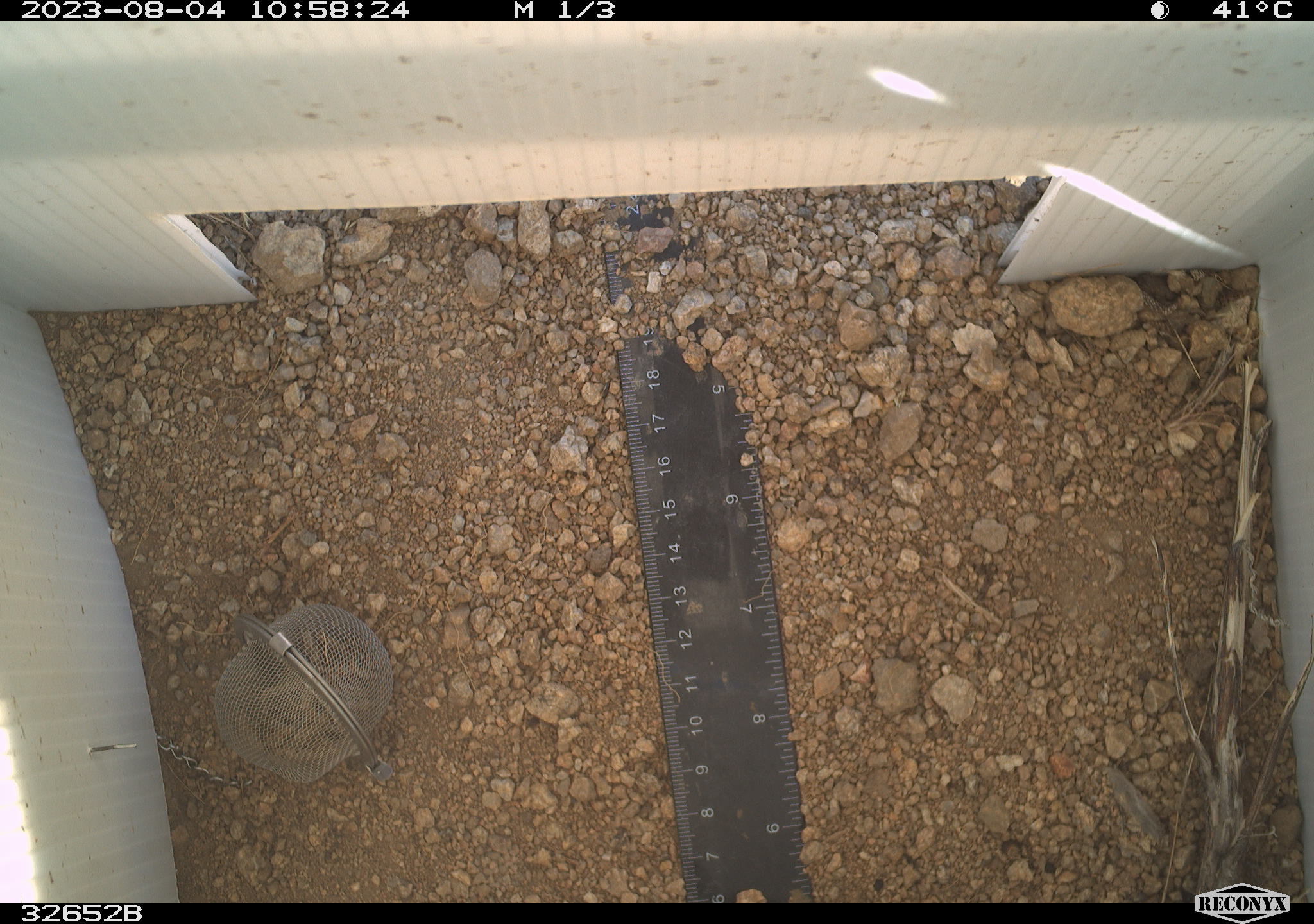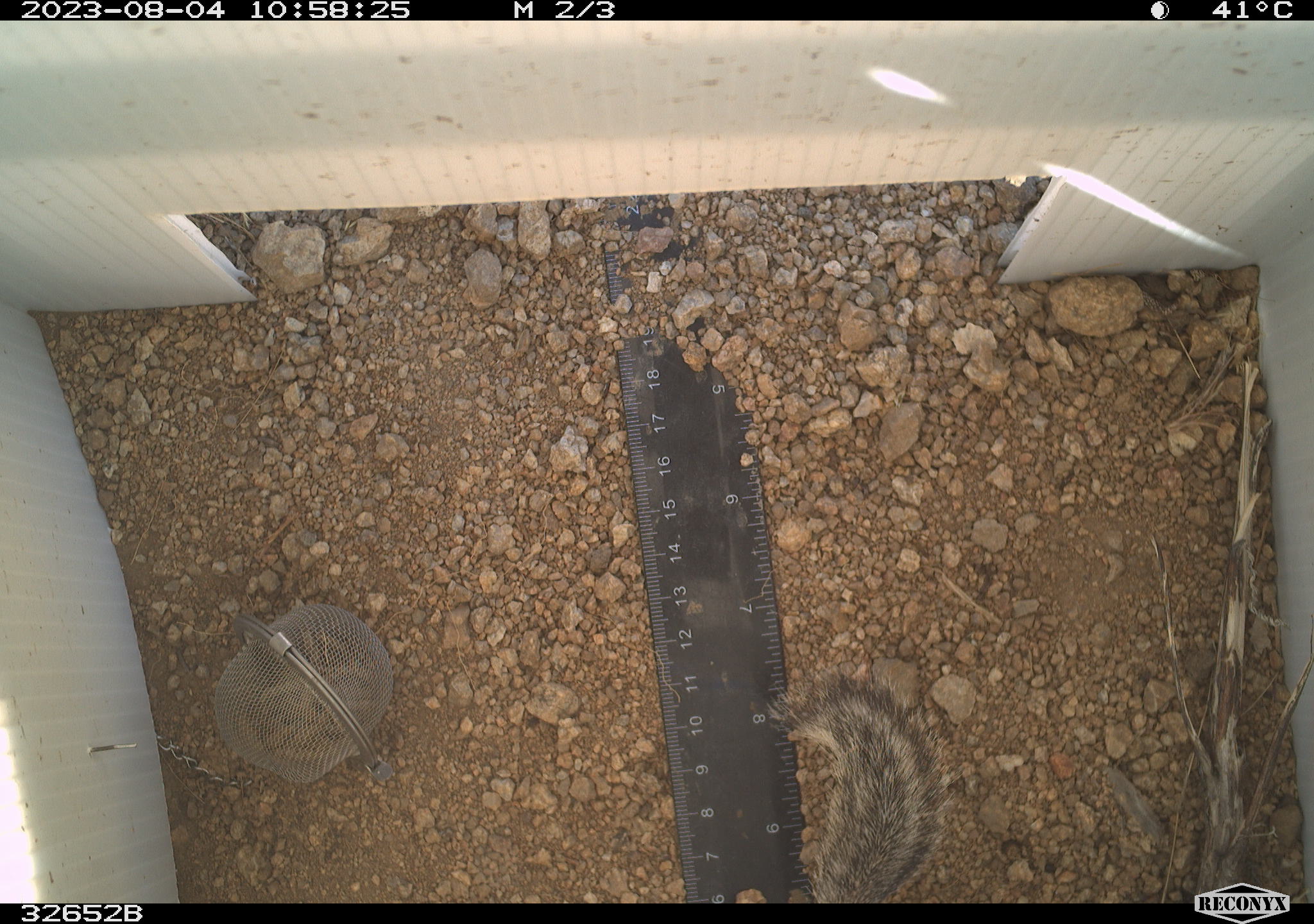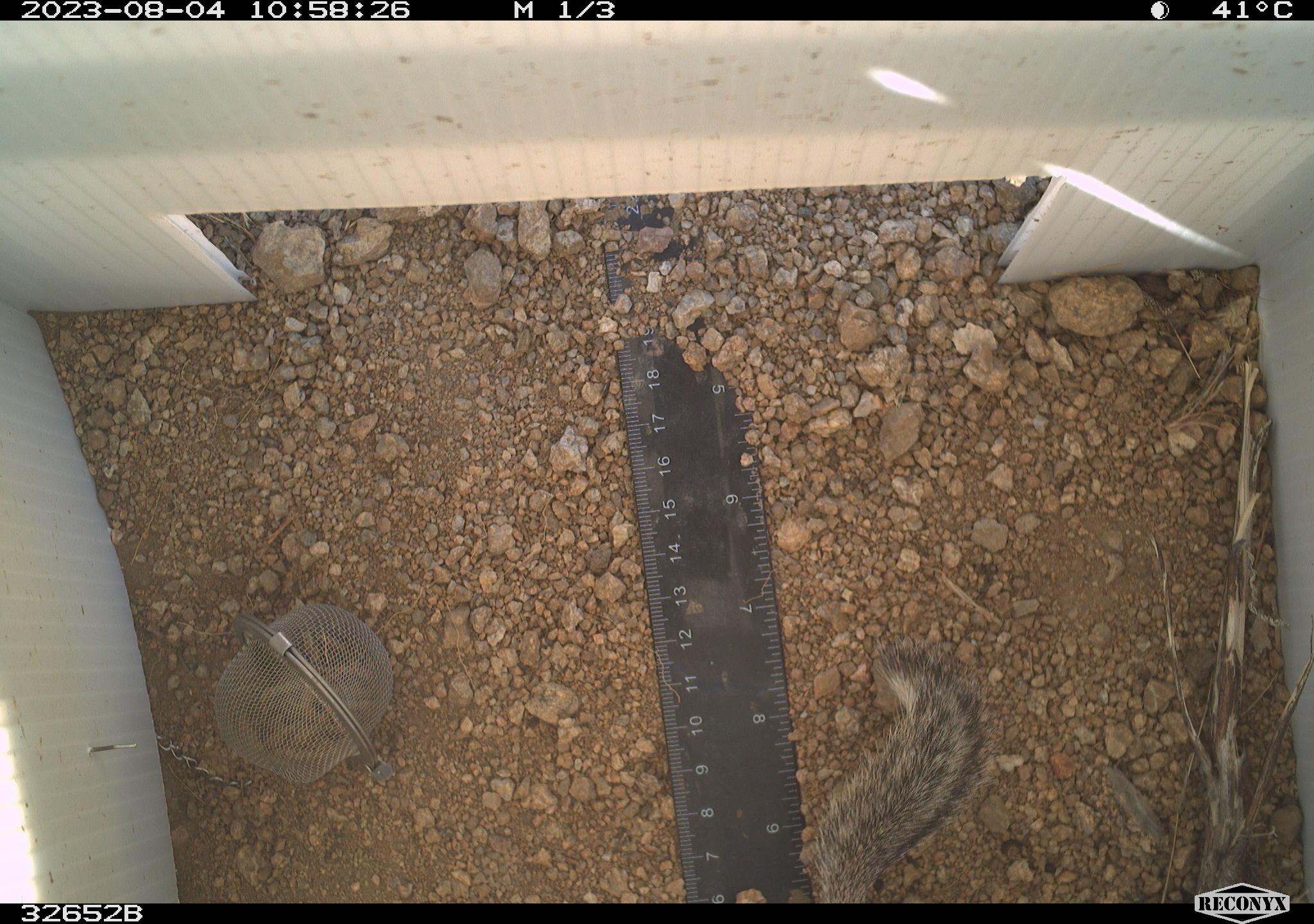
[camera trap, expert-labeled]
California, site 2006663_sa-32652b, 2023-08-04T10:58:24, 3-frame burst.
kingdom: Animalia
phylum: Chordata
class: Mammalia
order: Rodentia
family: Sciuridae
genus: Ammospermophilus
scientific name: Ammospermophilus leucurus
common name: white-tailed antelope squirrel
White-tailed antelope squirrel (Ammospermophilus leucurus).